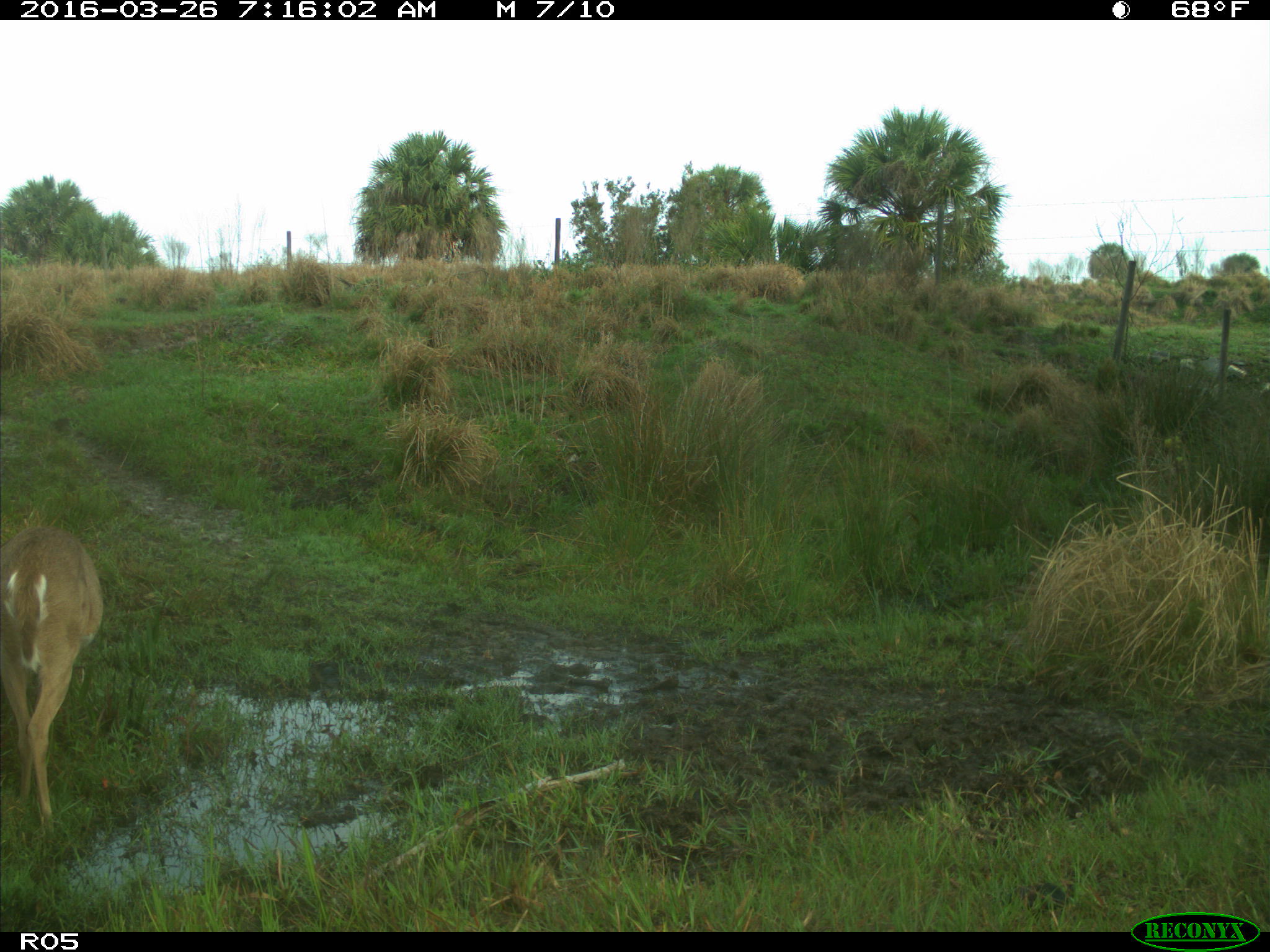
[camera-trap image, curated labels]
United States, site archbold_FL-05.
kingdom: Animalia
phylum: Chordata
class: Mammalia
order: Artiodactyla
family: Cervidae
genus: Odocoileus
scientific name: Odocoileus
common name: deer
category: unidentified deer